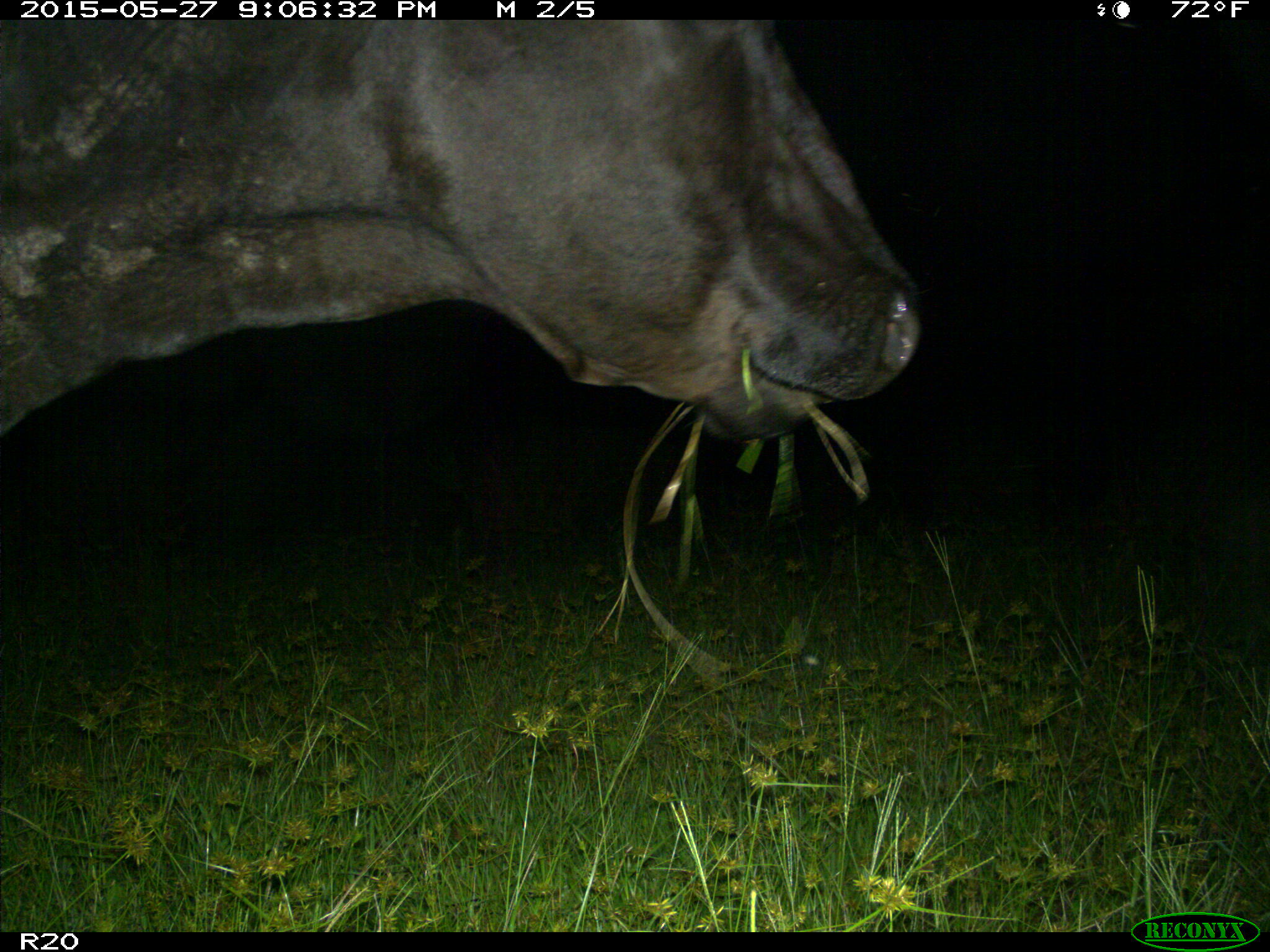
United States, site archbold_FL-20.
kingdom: Animalia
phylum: Chordata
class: Mammalia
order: Artiodactyla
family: Bovidae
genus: Bos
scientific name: Bos taurus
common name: domestic cow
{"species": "Bos taurus (domestic cow)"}